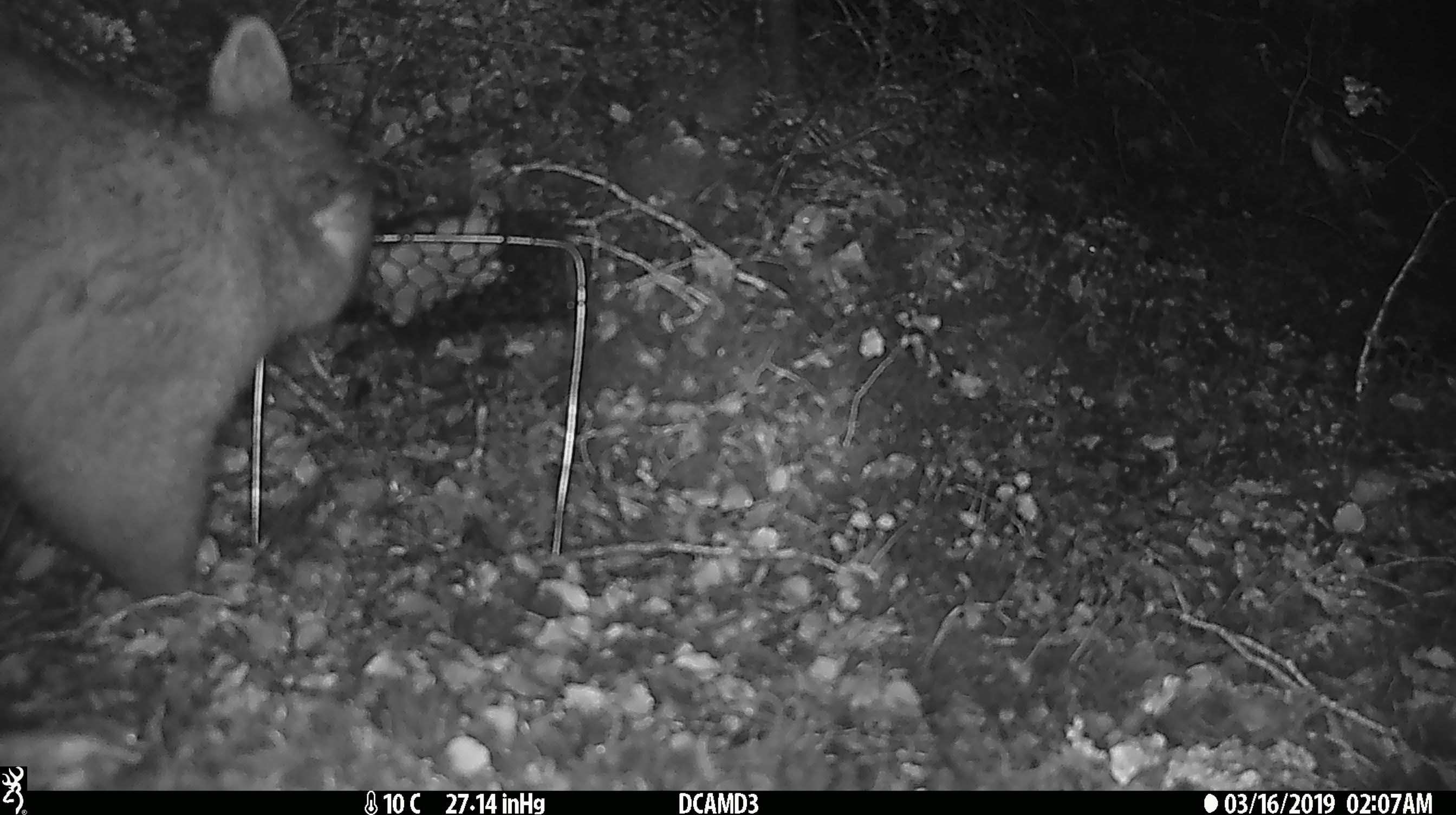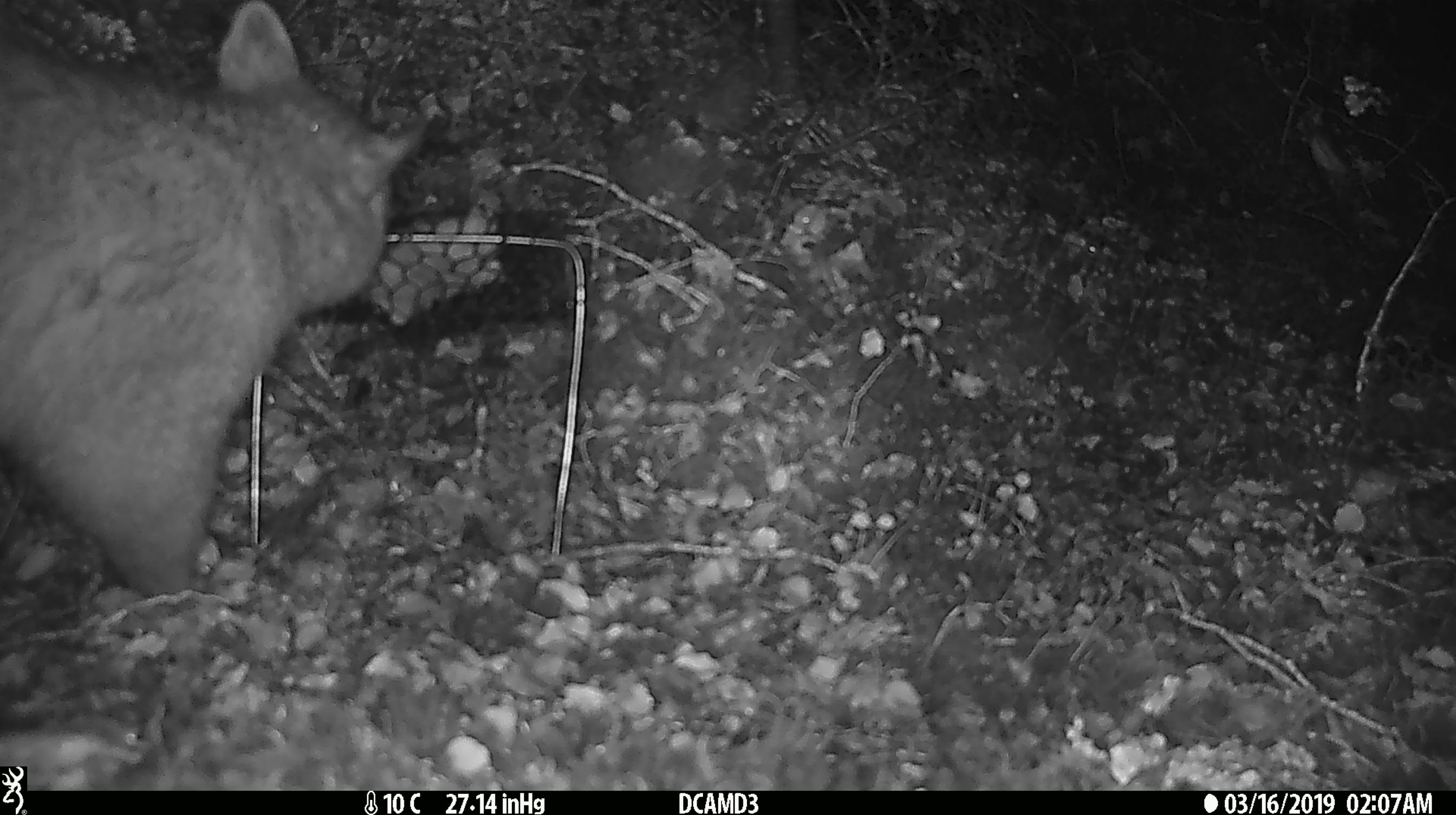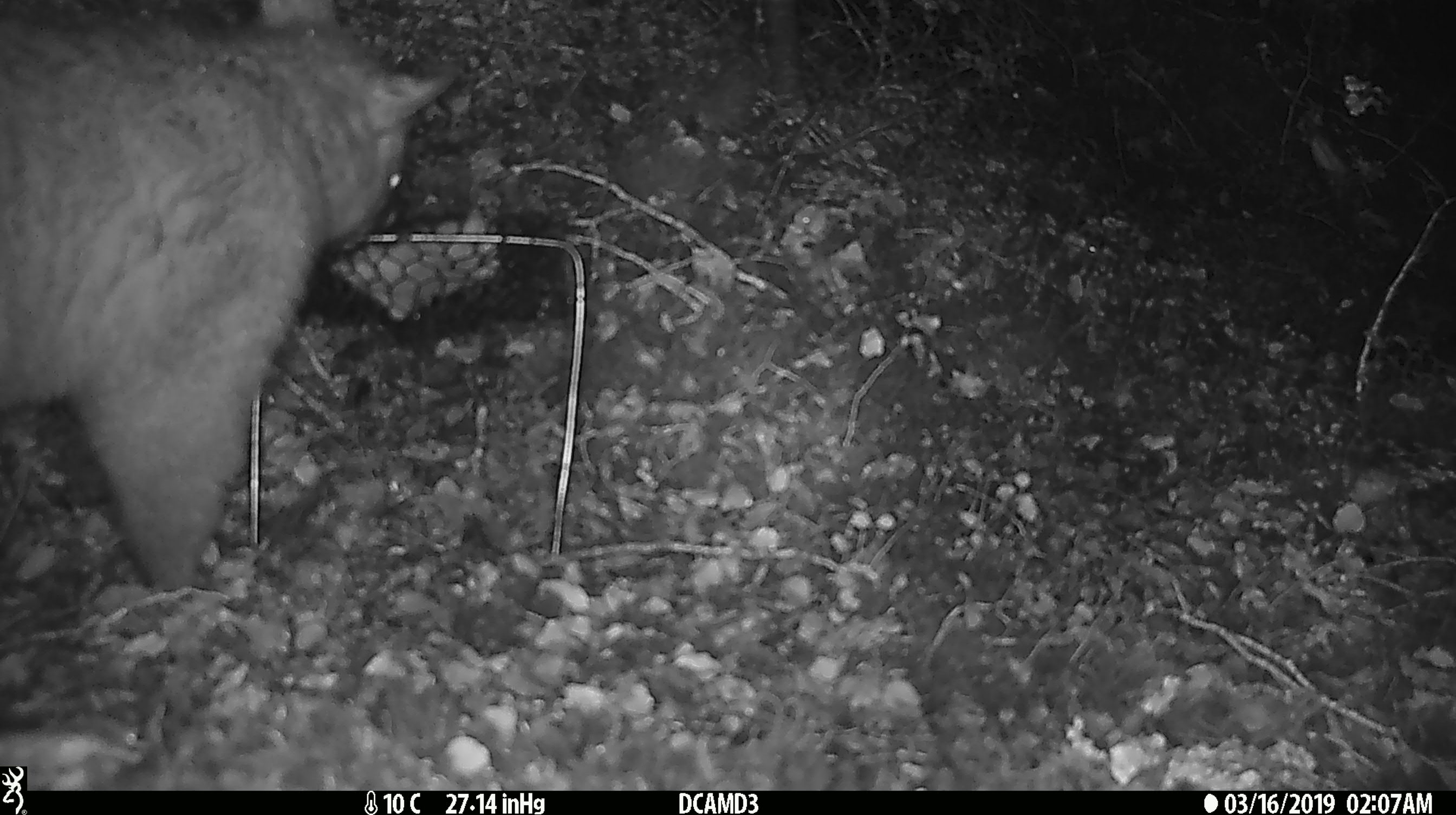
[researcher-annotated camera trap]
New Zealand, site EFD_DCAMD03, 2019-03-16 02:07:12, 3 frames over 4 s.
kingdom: Animalia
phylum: Chordata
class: Mammalia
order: Diprotodontia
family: Phalangeridae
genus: Trichosurus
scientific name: Trichosurus vulpecula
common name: common brushtail possum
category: possum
Possum (common brushtail possum) (Trichosurus vulpecula).